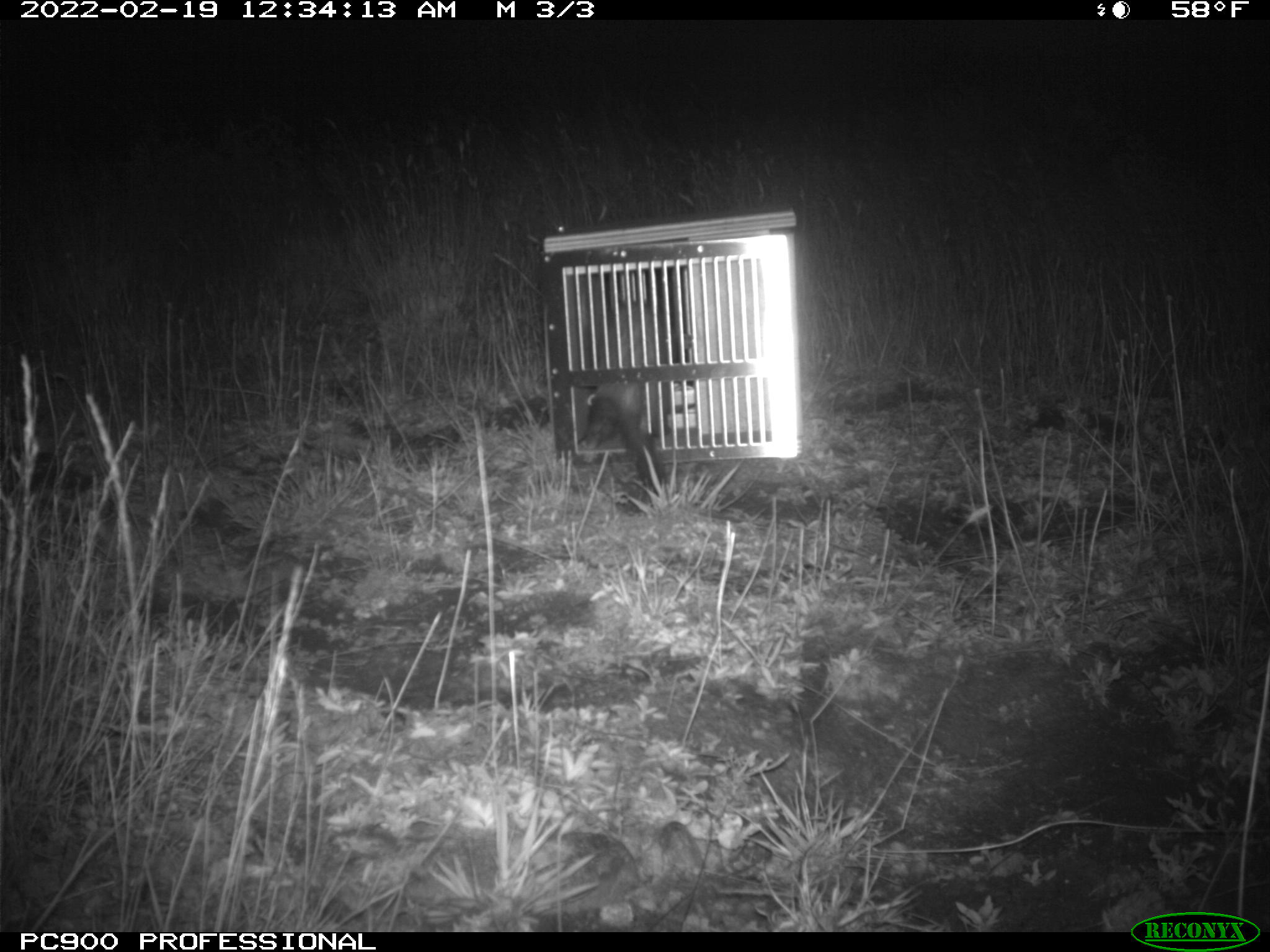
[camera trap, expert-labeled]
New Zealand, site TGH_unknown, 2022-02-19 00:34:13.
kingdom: Animalia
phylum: Chordata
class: Mammalia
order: Carnivora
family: Mustelidae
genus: Mustela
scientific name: Mustela furo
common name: ferret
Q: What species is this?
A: Ferret (Mustela furo).